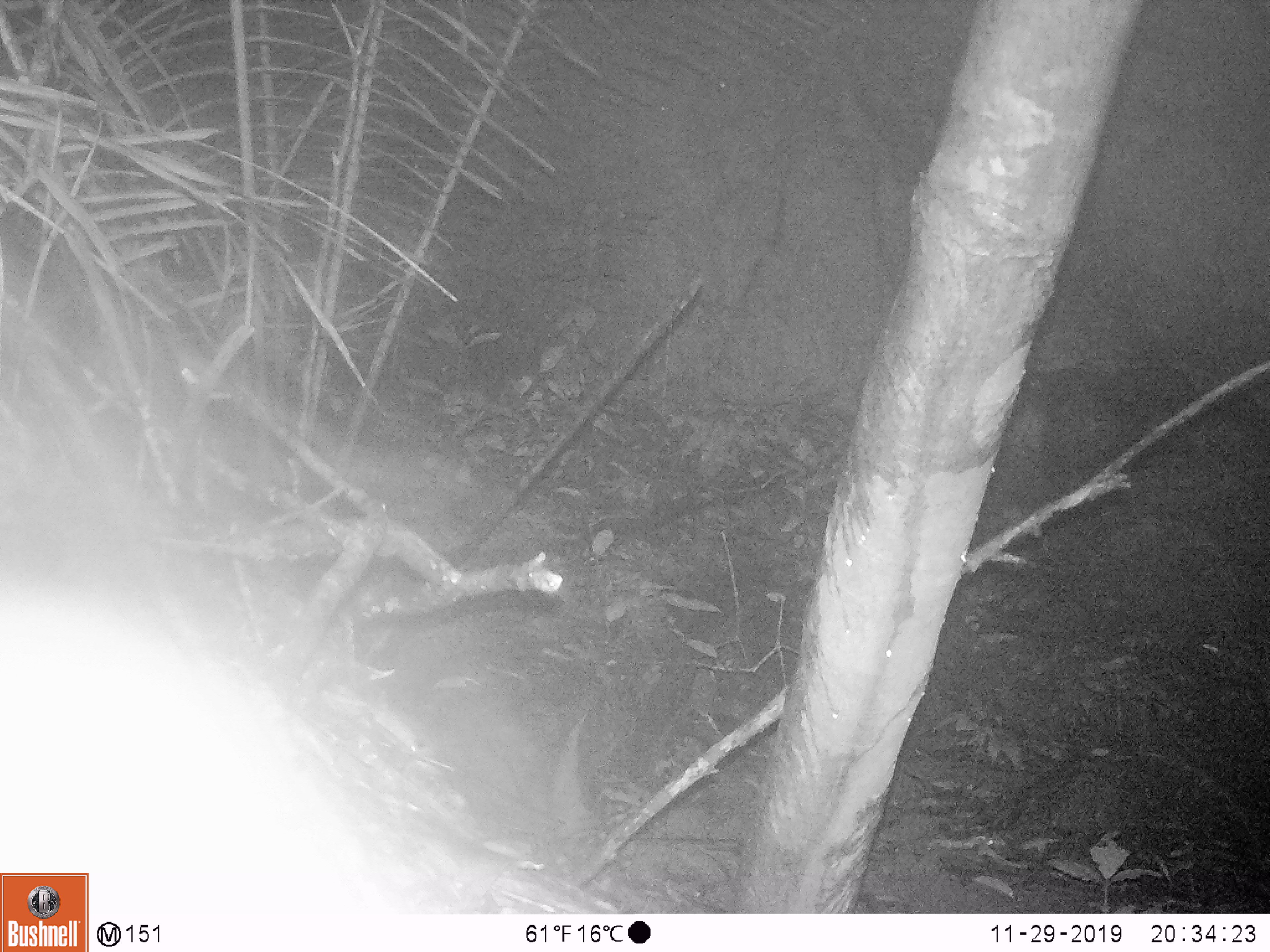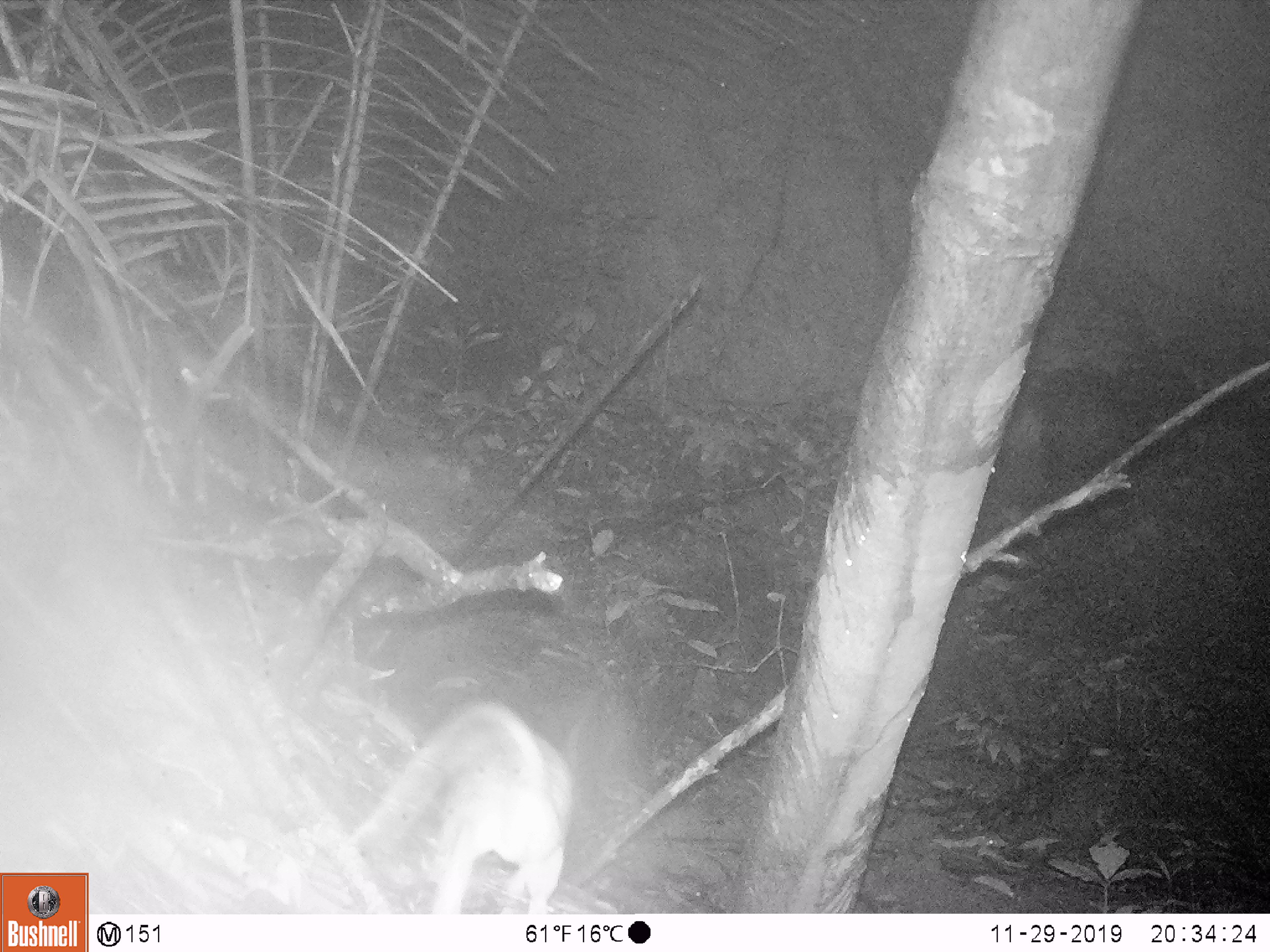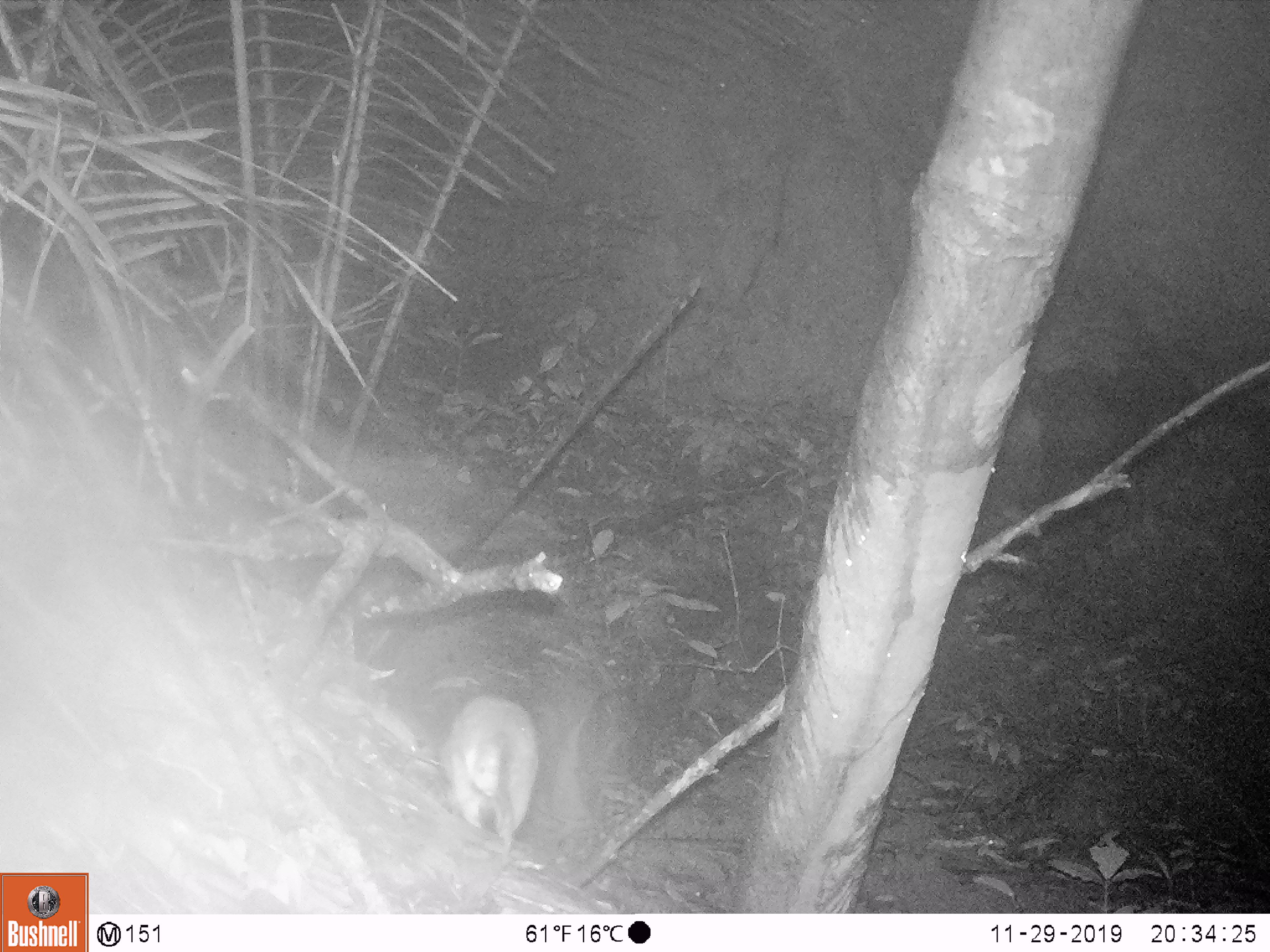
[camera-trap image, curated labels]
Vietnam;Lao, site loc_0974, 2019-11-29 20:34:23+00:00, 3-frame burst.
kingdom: Animalia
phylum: Chordata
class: Mammalia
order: Rodentia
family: Muridae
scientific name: Muridae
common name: old-world mice and rats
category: unidentified murid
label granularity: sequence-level